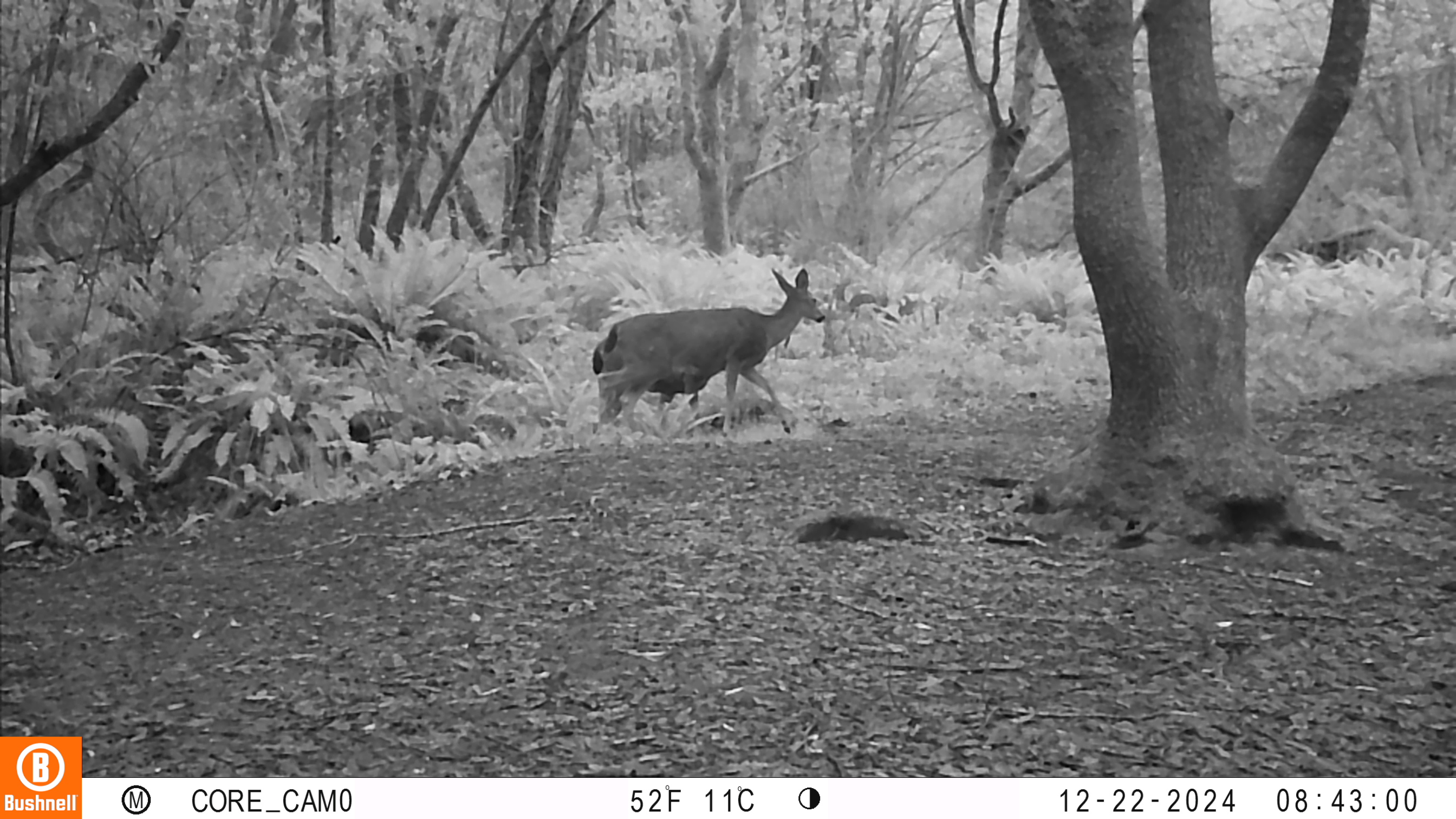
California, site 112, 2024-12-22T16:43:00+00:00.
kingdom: Animalia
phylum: Chordata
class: Mammalia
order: Artiodactyla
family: Cervidae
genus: Odocoileus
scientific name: Odocoileus hemionus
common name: mule deer